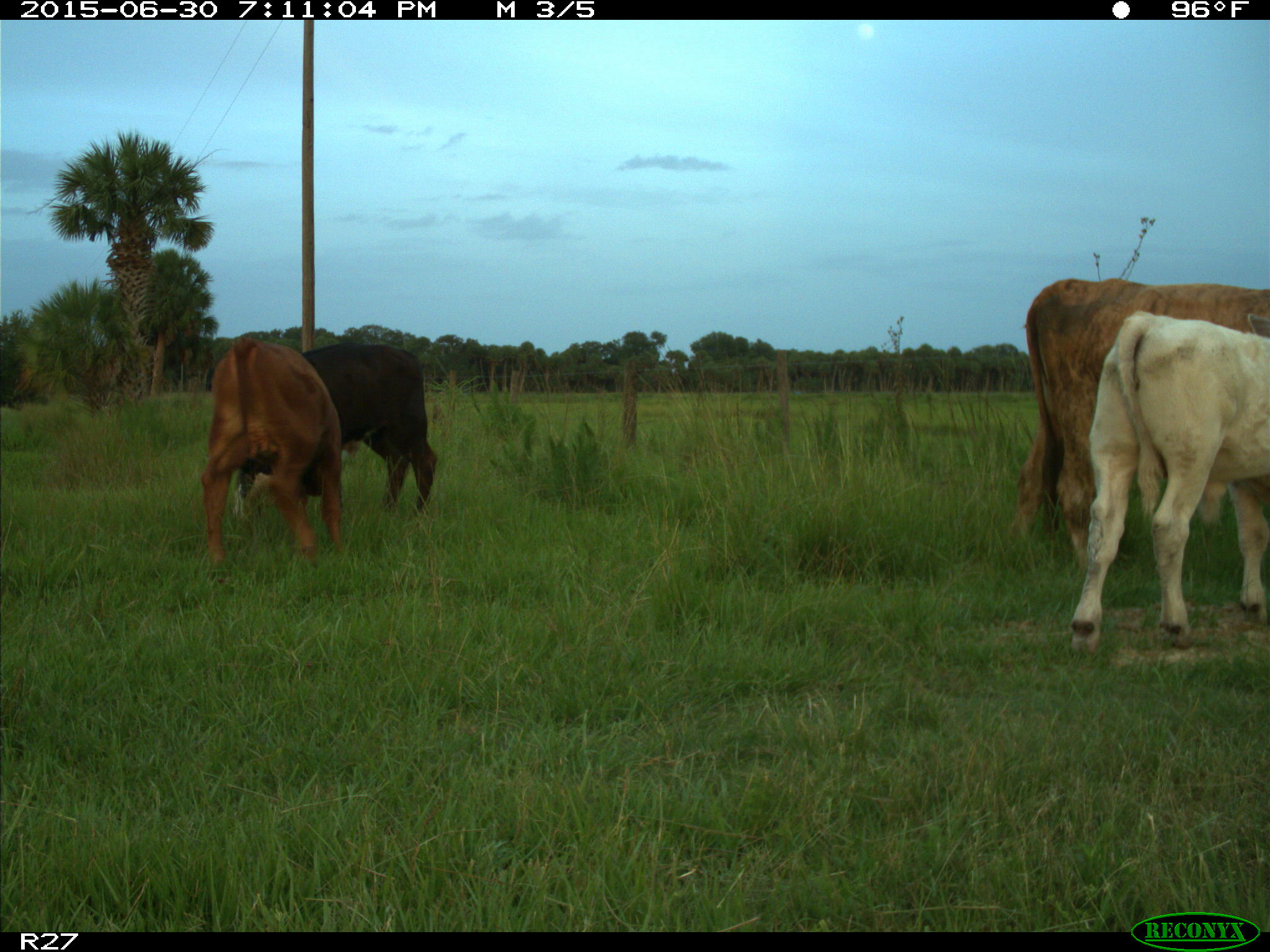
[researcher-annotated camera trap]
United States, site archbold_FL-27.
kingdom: Animalia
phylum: Chordata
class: Mammalia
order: Artiodactyla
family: Bovidae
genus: Bos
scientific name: Bos taurus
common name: domestic cow